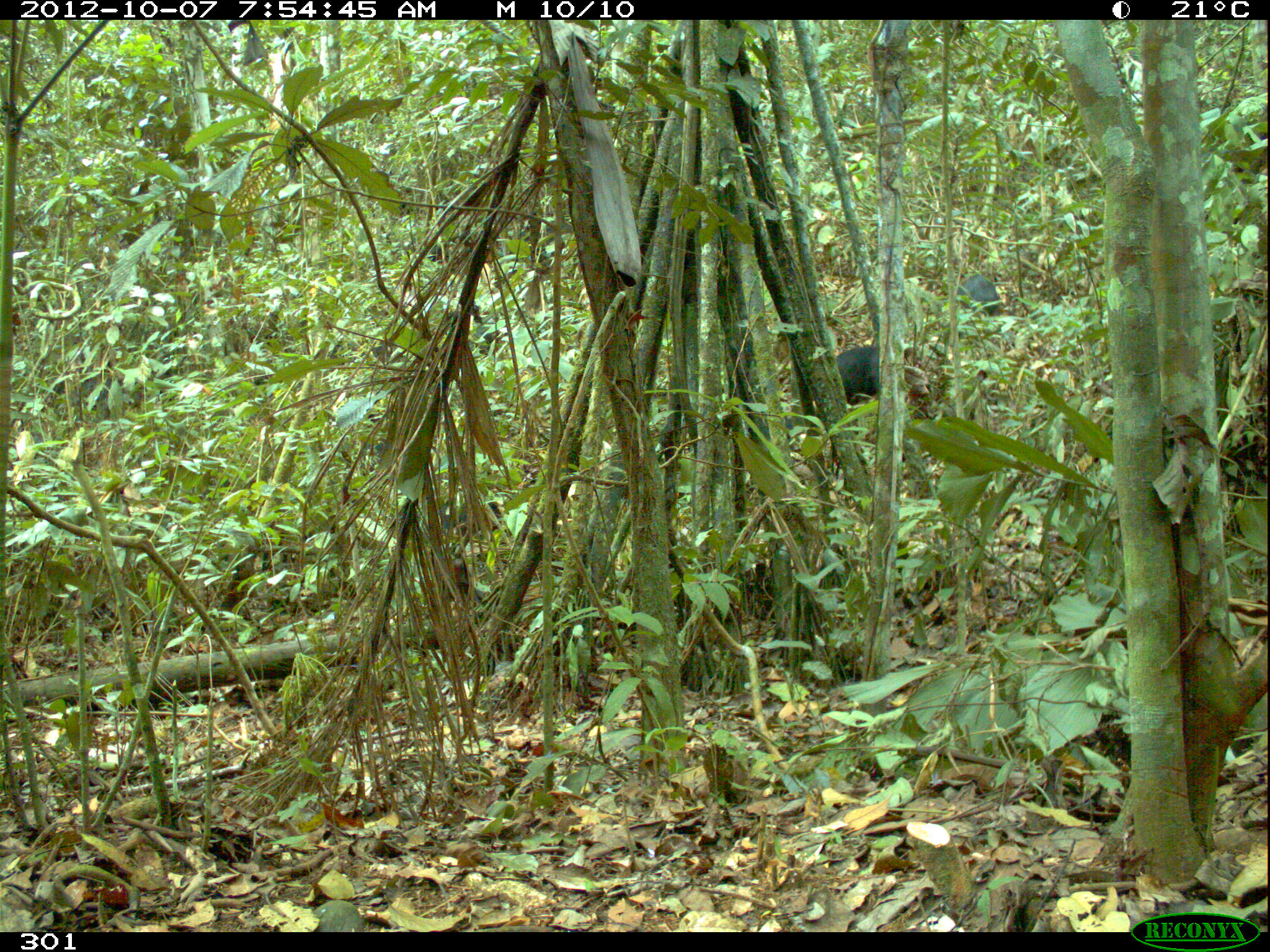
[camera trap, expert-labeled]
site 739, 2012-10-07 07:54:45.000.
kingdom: Animalia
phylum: Chordata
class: Mammalia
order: Artiodactyla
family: Tayassuidae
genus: Tayassu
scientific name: Tayassu pecari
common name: white-lipped peccary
Tayassu pecari (white-lipped peccary).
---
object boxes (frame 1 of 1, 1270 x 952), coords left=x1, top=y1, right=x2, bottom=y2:
tayassu pecari: left=421, top=495, right=505, bottom=545; left=832, top=345, right=891, bottom=406; left=954, top=273, right=1000, bottom=315